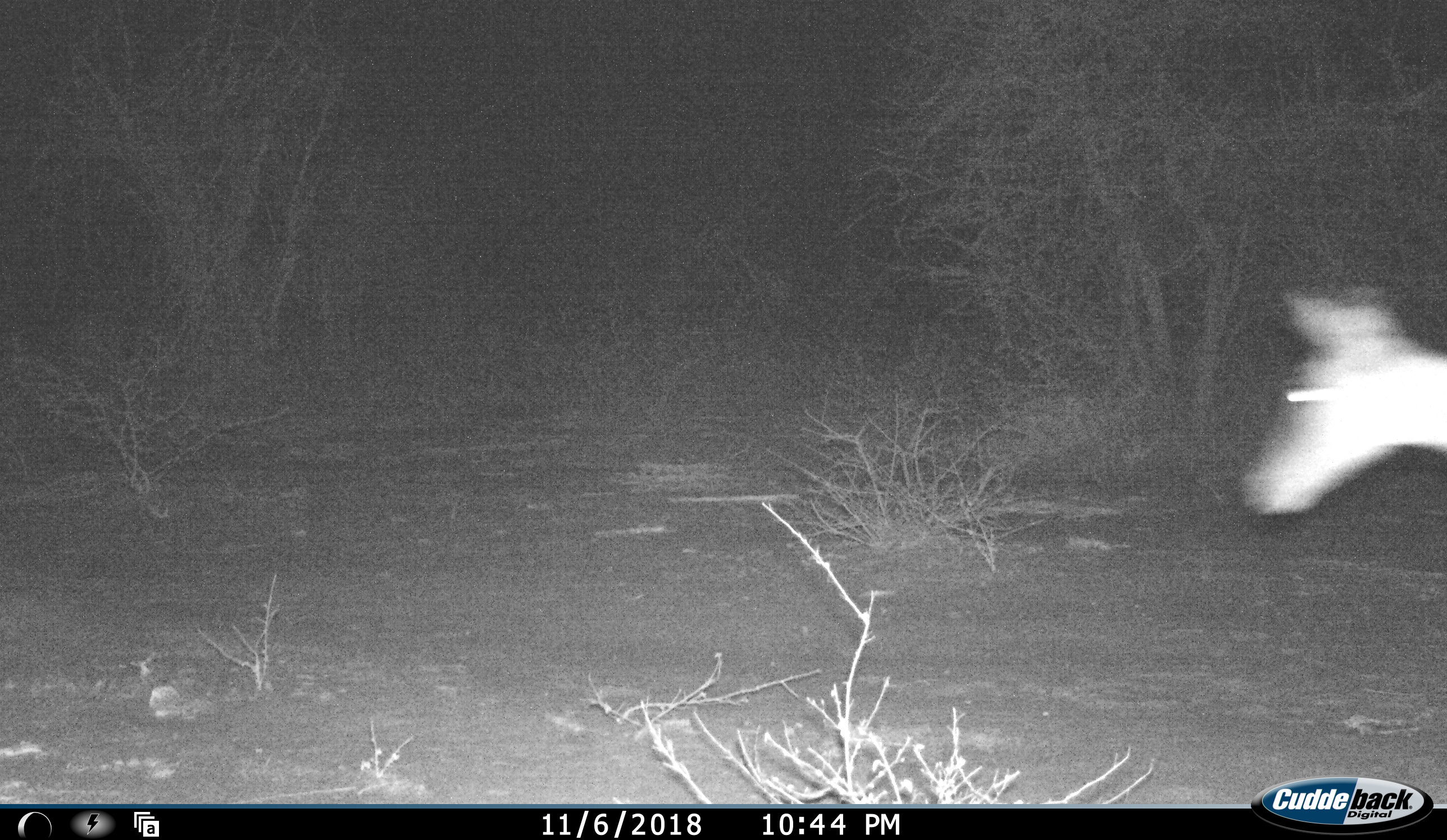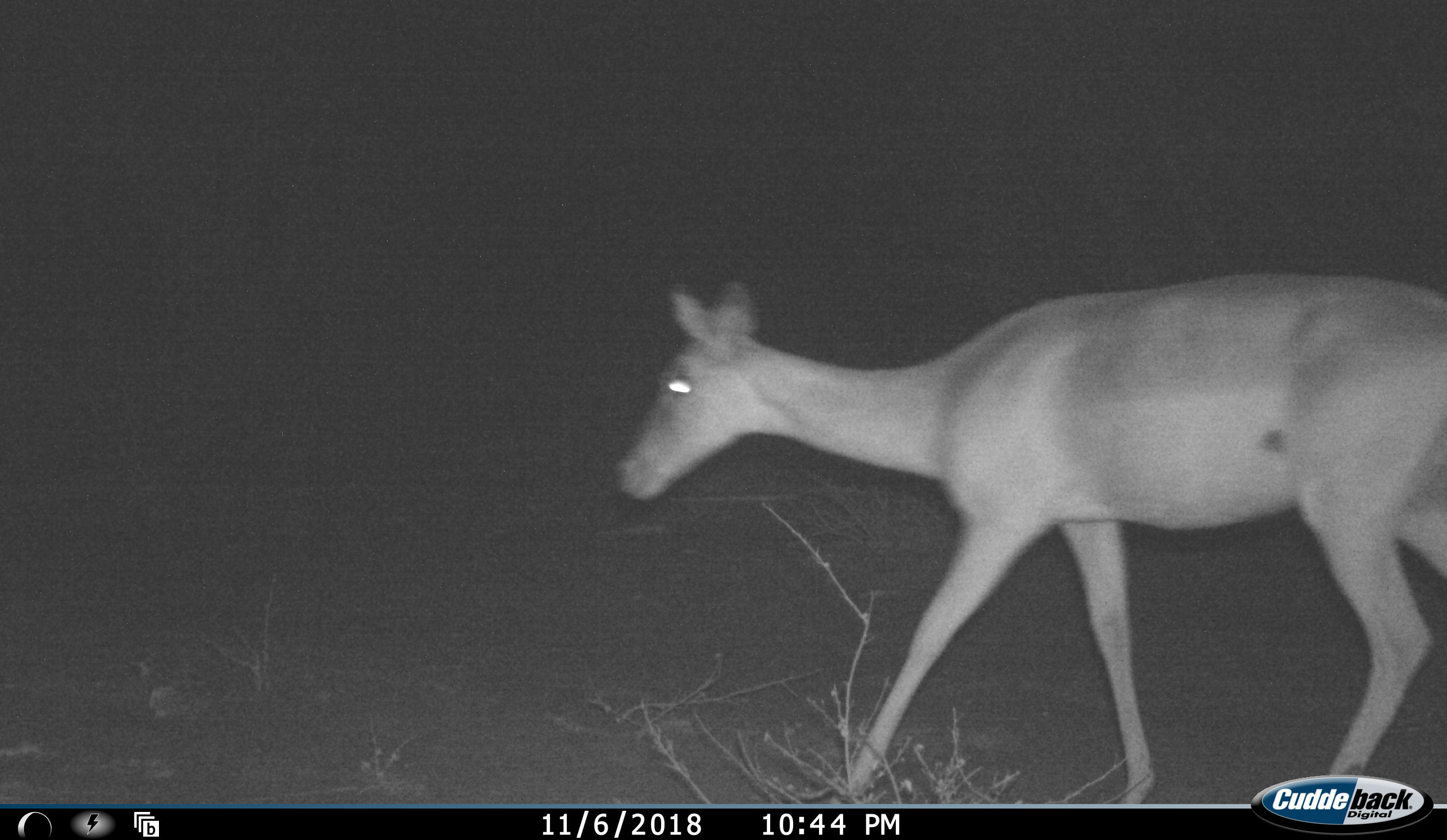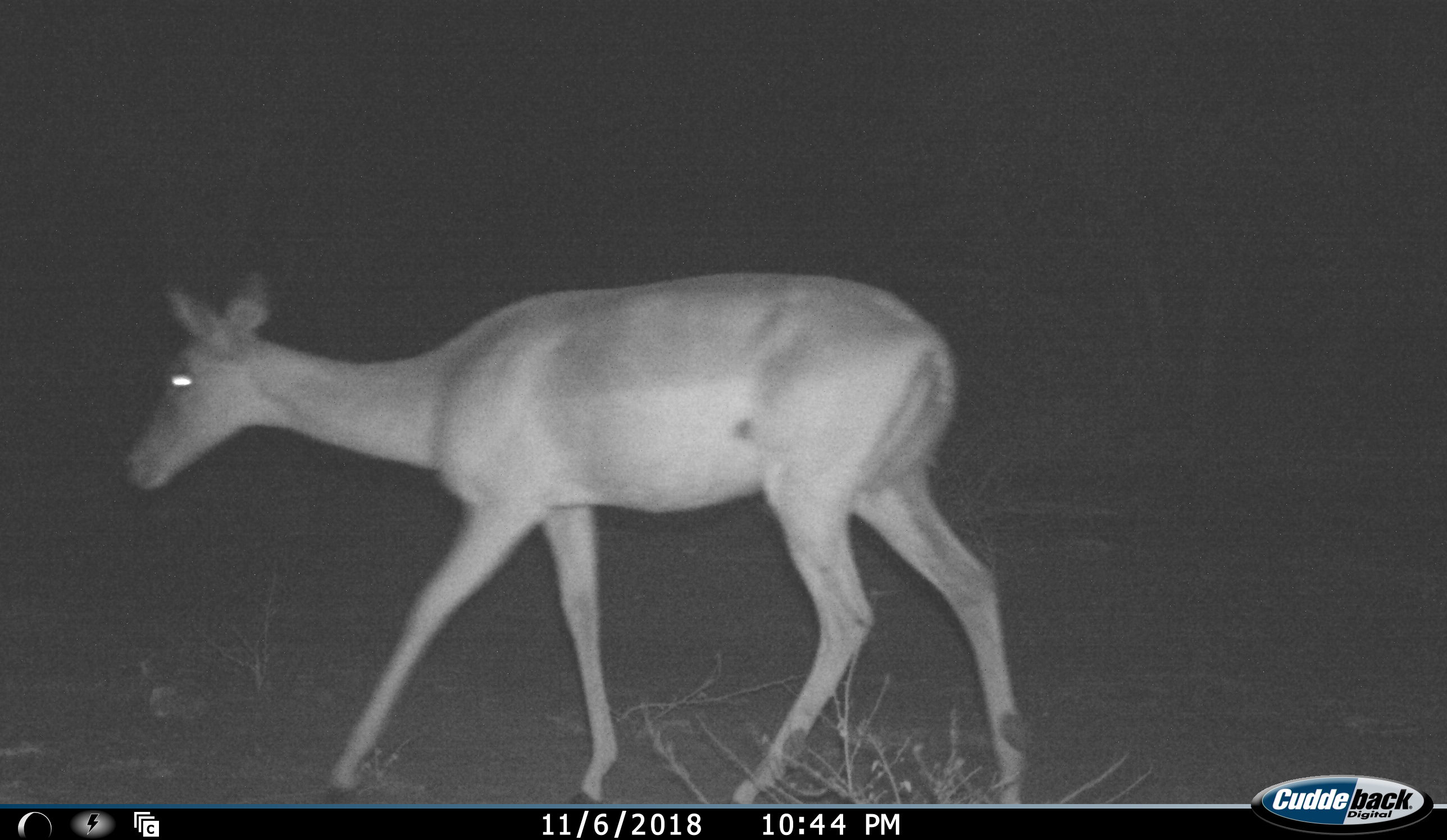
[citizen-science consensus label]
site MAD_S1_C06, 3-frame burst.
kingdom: Animalia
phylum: Chordata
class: Mammalia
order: Artiodactyla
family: Bovidae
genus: Aepyceros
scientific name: Aepyceros melampus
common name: impala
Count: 1.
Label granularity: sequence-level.